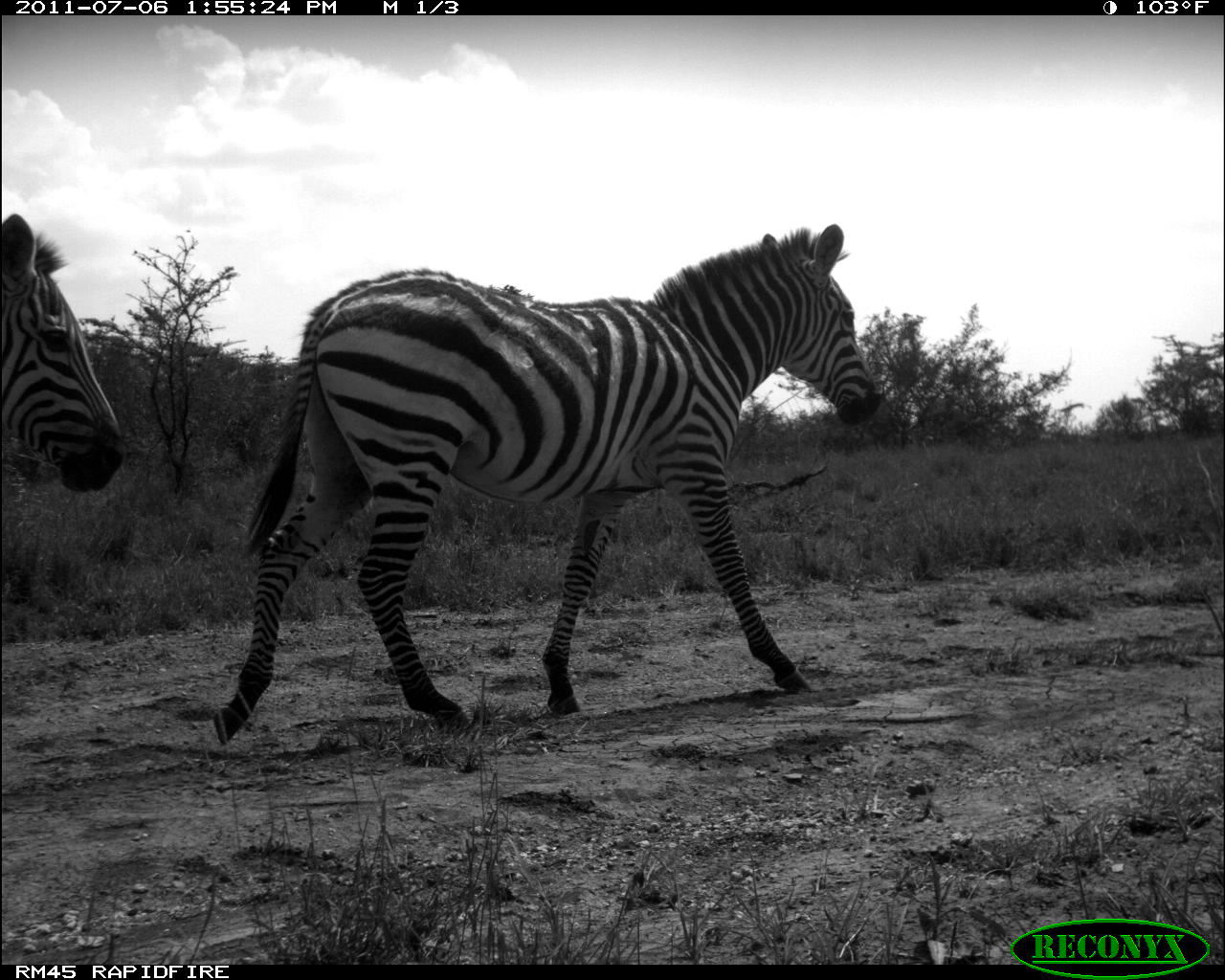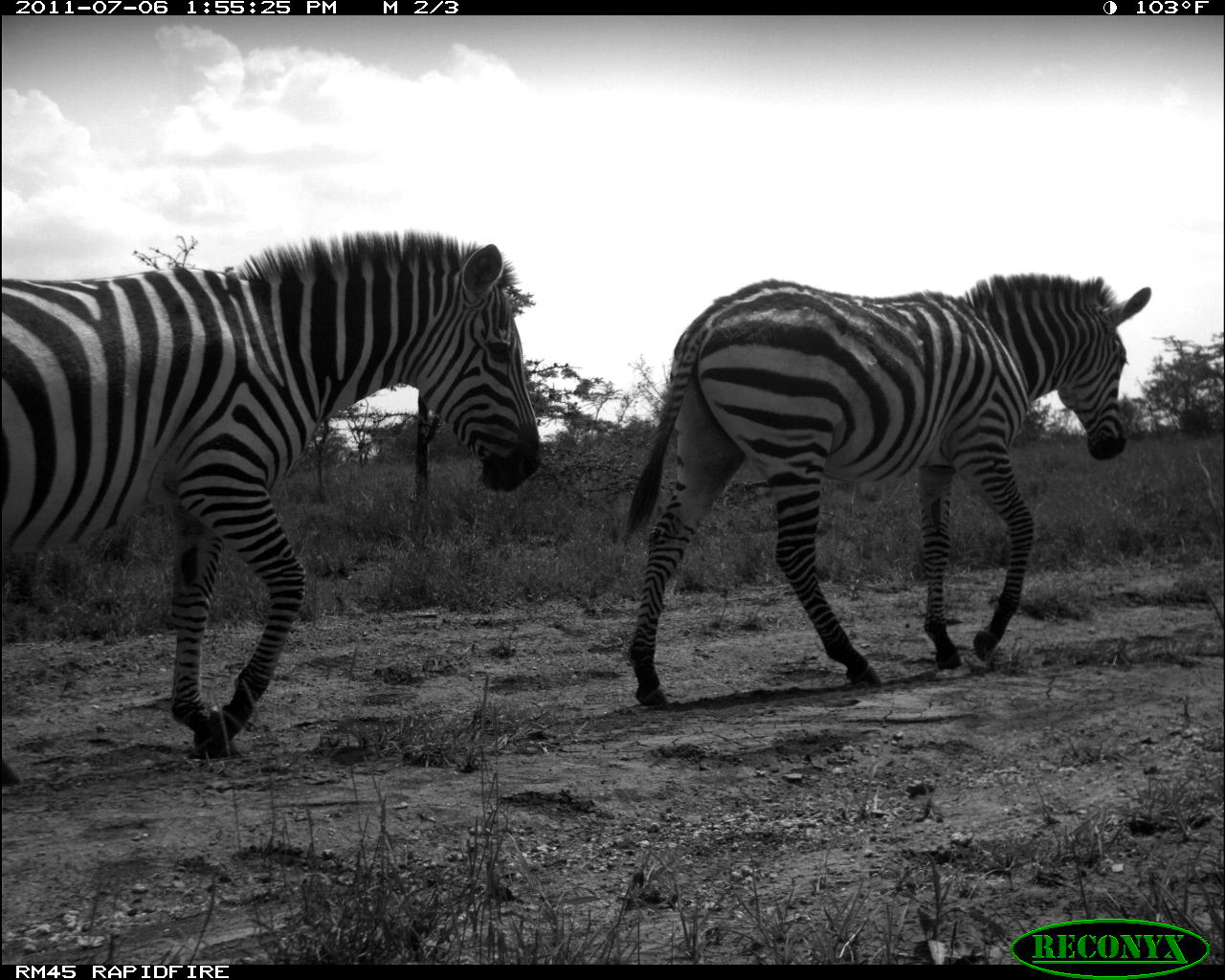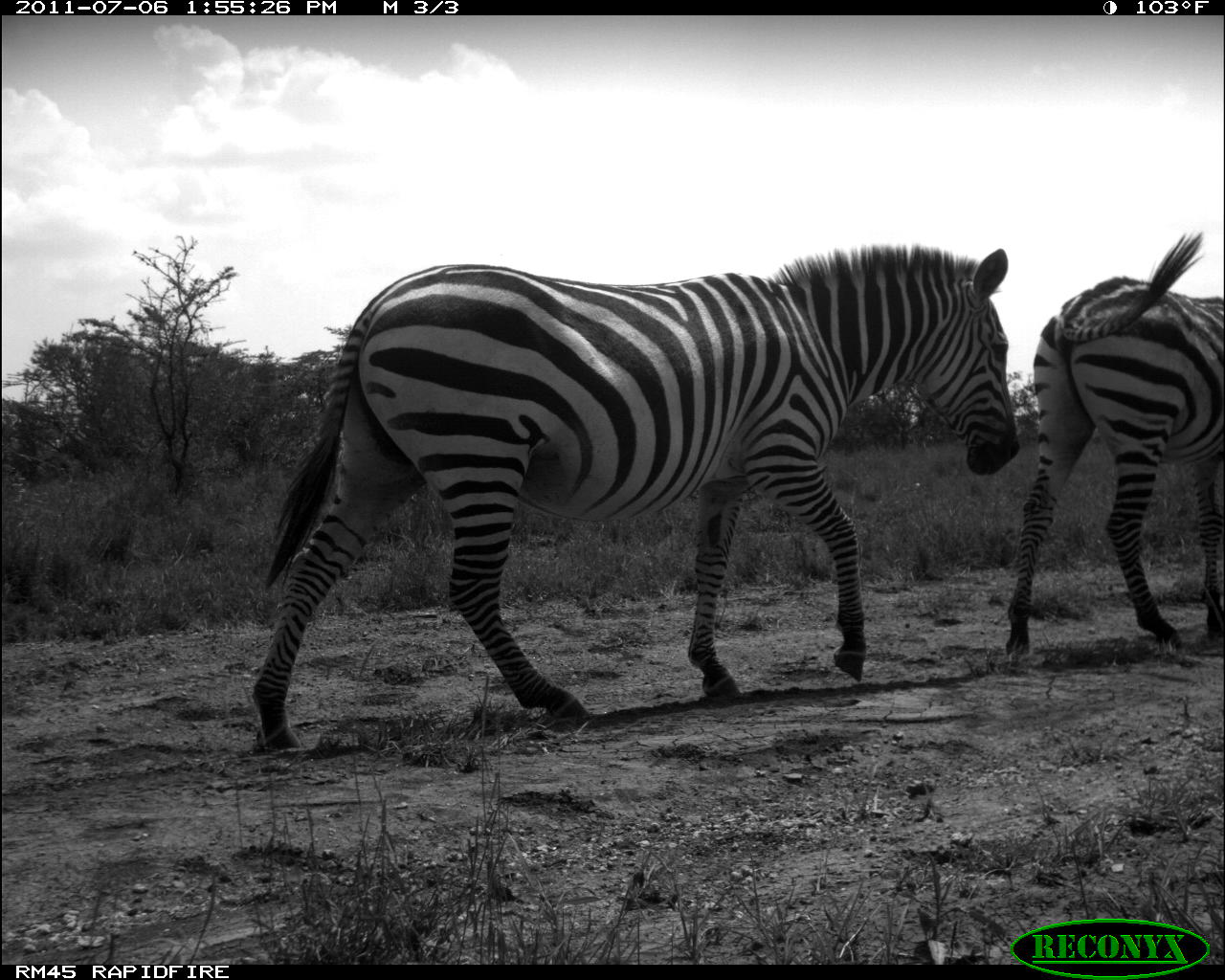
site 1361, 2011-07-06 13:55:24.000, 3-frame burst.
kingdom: Animalia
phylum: Chordata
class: Mammalia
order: Perissodactyla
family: Equidae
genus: Equus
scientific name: Equus quagga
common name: plains zebra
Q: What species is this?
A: Equus quagga (plains zebra).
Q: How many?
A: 2.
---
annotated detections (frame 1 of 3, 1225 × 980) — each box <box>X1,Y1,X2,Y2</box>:
equus quagga: <box>213,223,879,745</box>; <box>2,214,123,493</box>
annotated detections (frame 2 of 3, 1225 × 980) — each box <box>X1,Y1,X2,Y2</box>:
equus quagga: <box>0,228,552,791</box>; <box>620,270,1152,711</box>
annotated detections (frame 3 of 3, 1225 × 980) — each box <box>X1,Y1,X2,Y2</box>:
equus quagga: <box>250,242,1023,753</box>; <box>1004,231,1225,658</box>